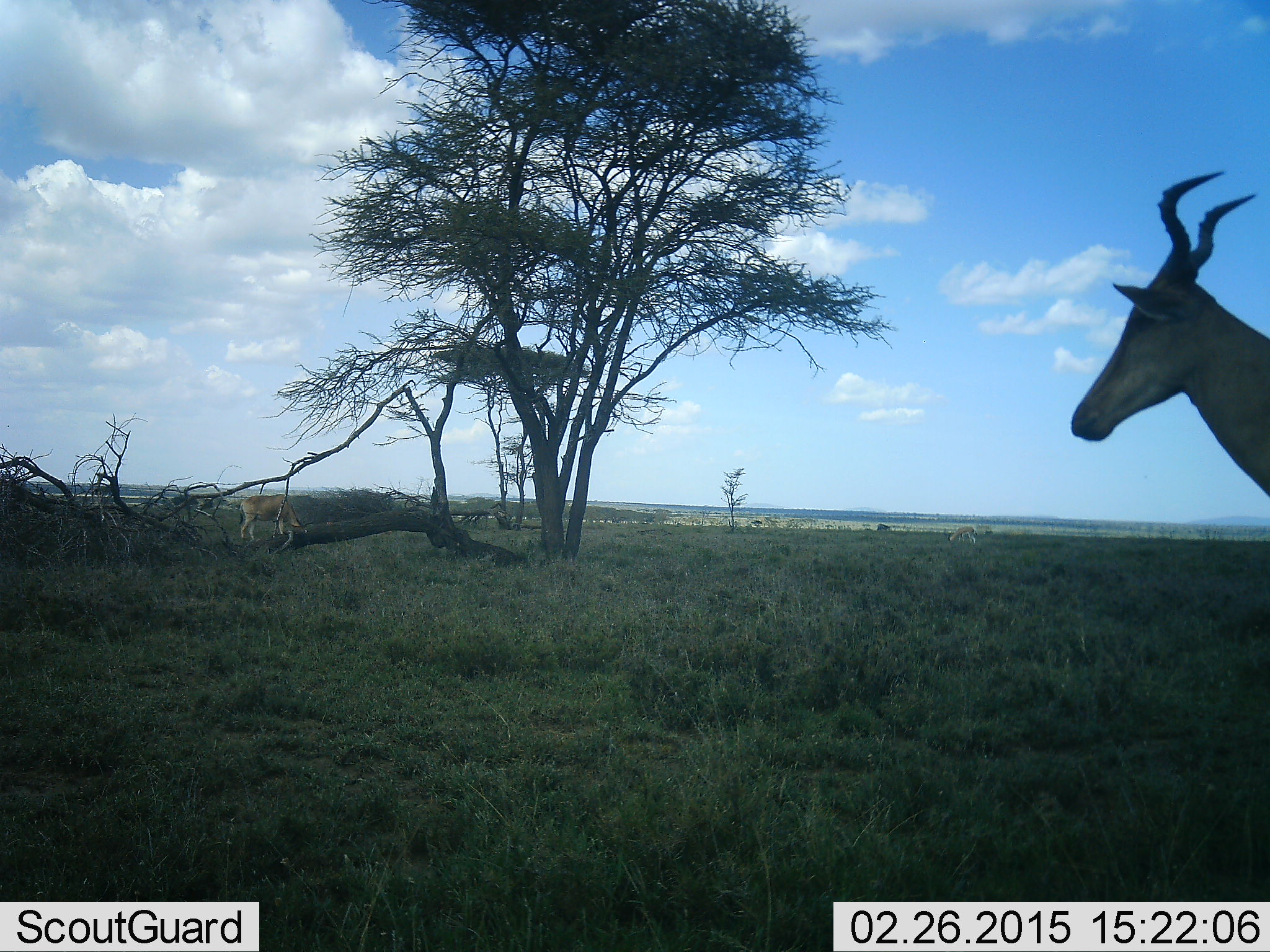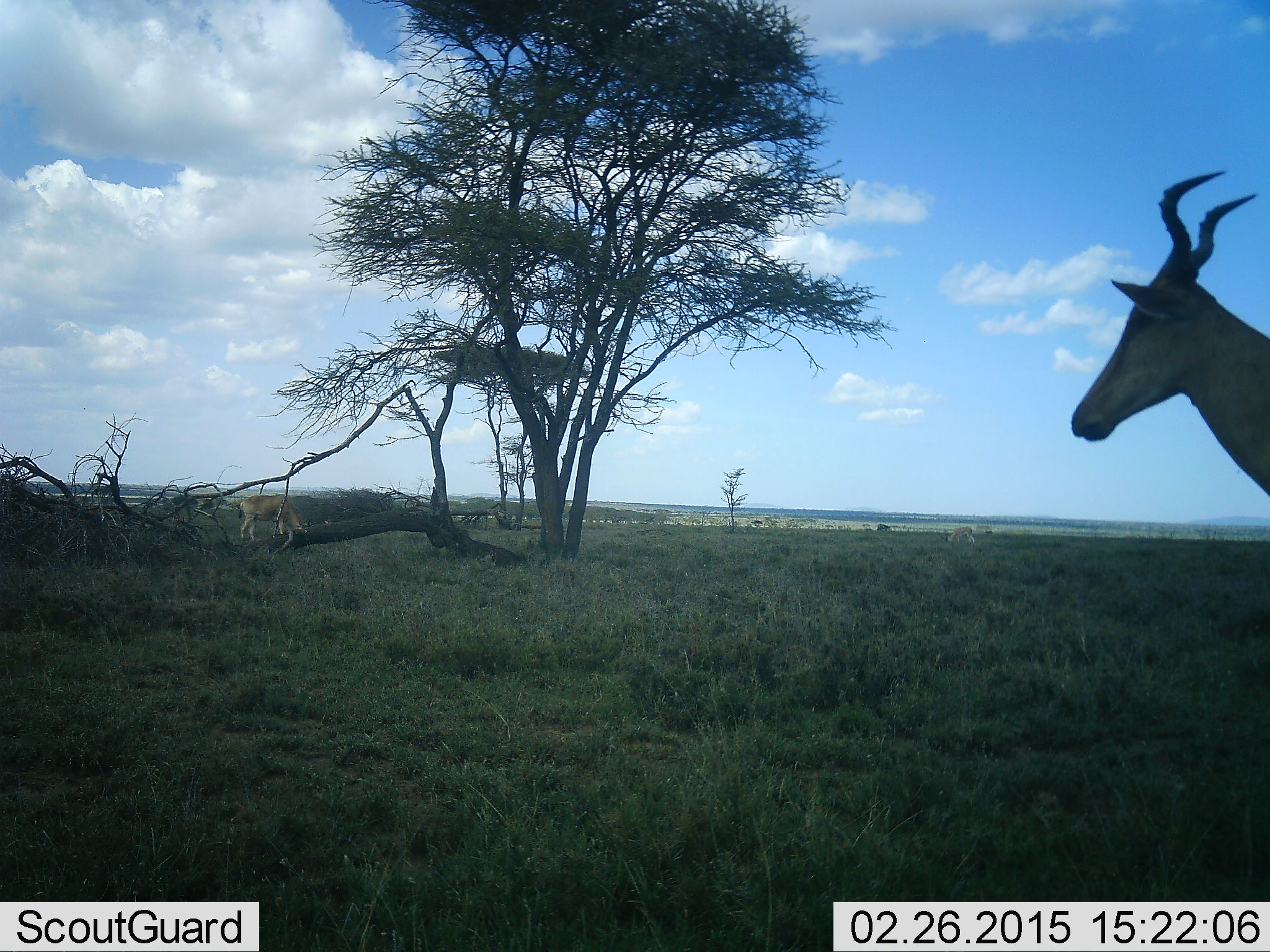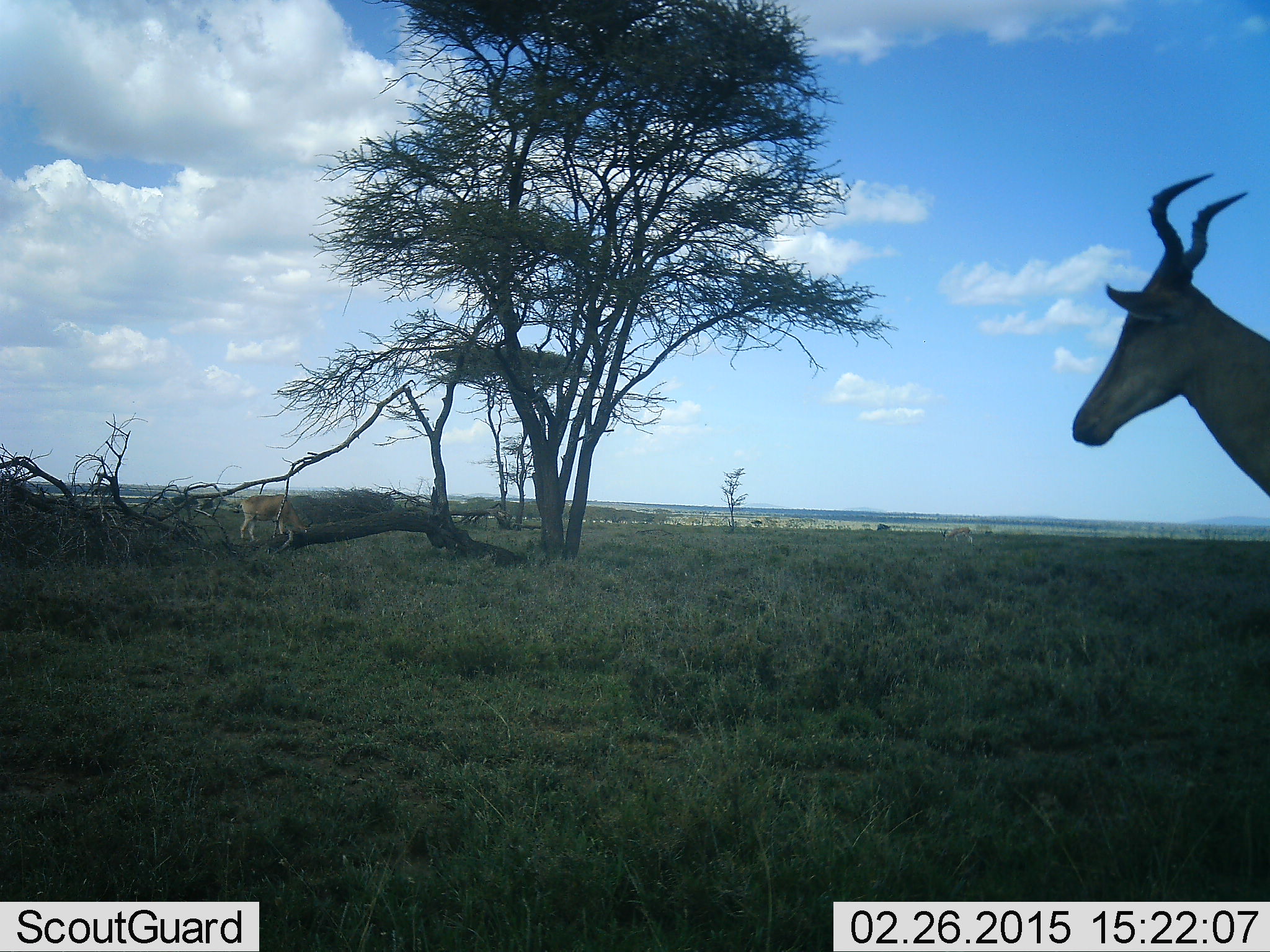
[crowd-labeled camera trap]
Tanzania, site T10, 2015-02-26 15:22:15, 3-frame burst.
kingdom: Animalia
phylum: Chordata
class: Mammalia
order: Artiodactyla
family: Bovidae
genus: Alcelaphus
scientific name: Alcelaphus buselaphus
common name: hartebeest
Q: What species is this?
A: Hartebeest (Alcelaphus buselaphus).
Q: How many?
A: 2.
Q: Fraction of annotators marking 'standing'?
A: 90%.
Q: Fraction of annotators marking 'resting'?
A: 0%.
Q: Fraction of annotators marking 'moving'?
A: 0%.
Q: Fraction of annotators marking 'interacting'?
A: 0%.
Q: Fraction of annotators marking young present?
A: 0%.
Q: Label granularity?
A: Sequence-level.